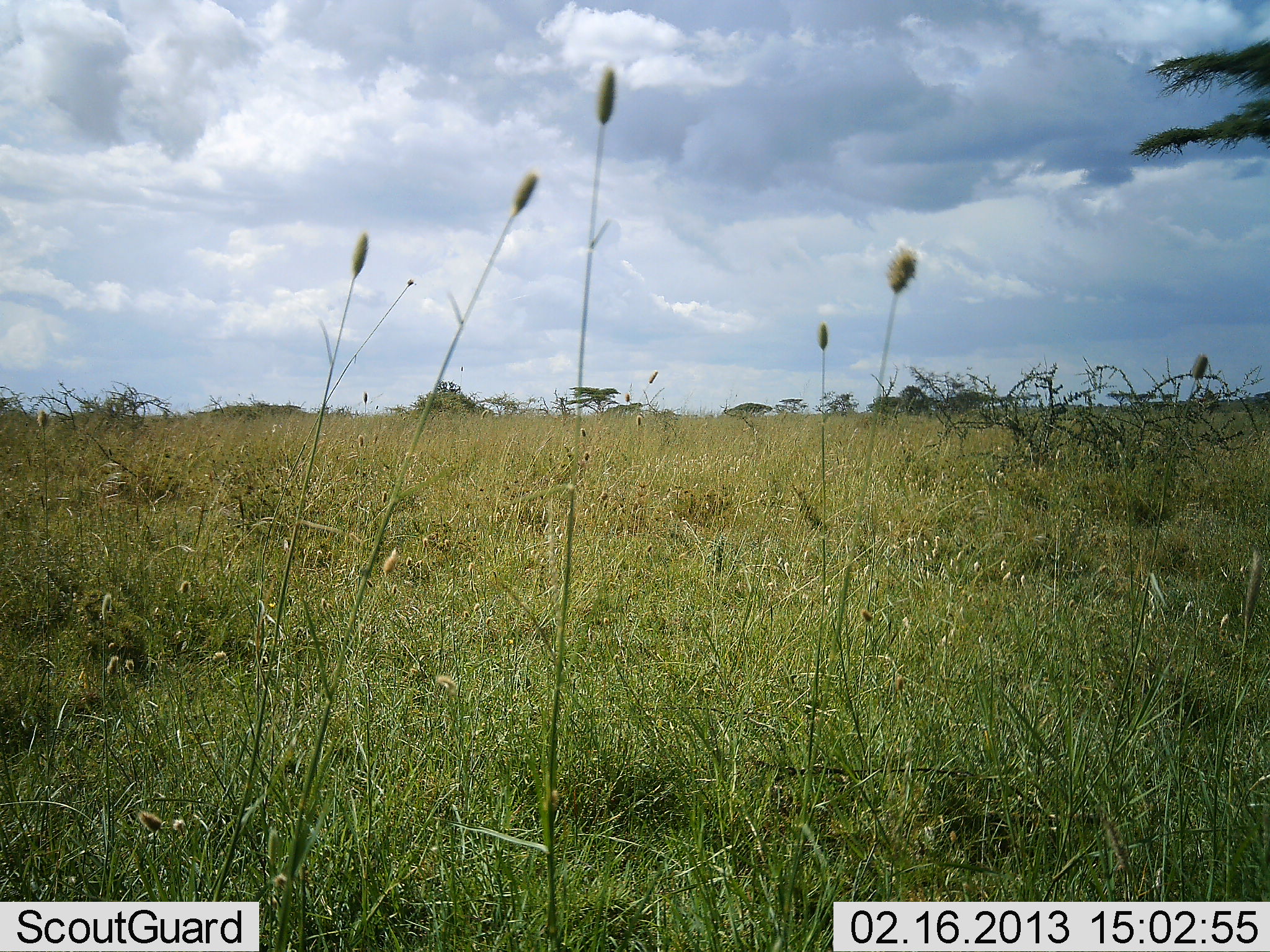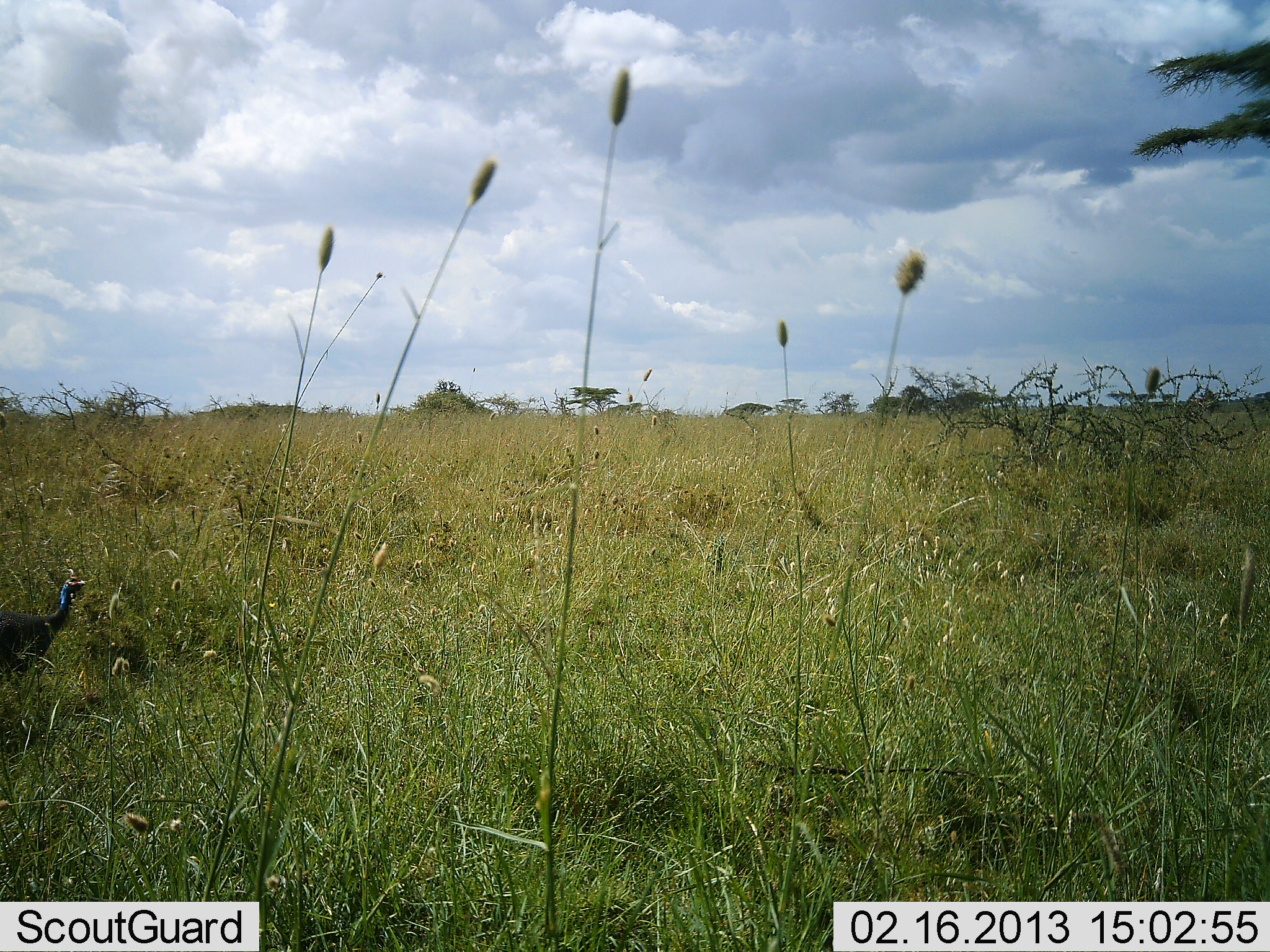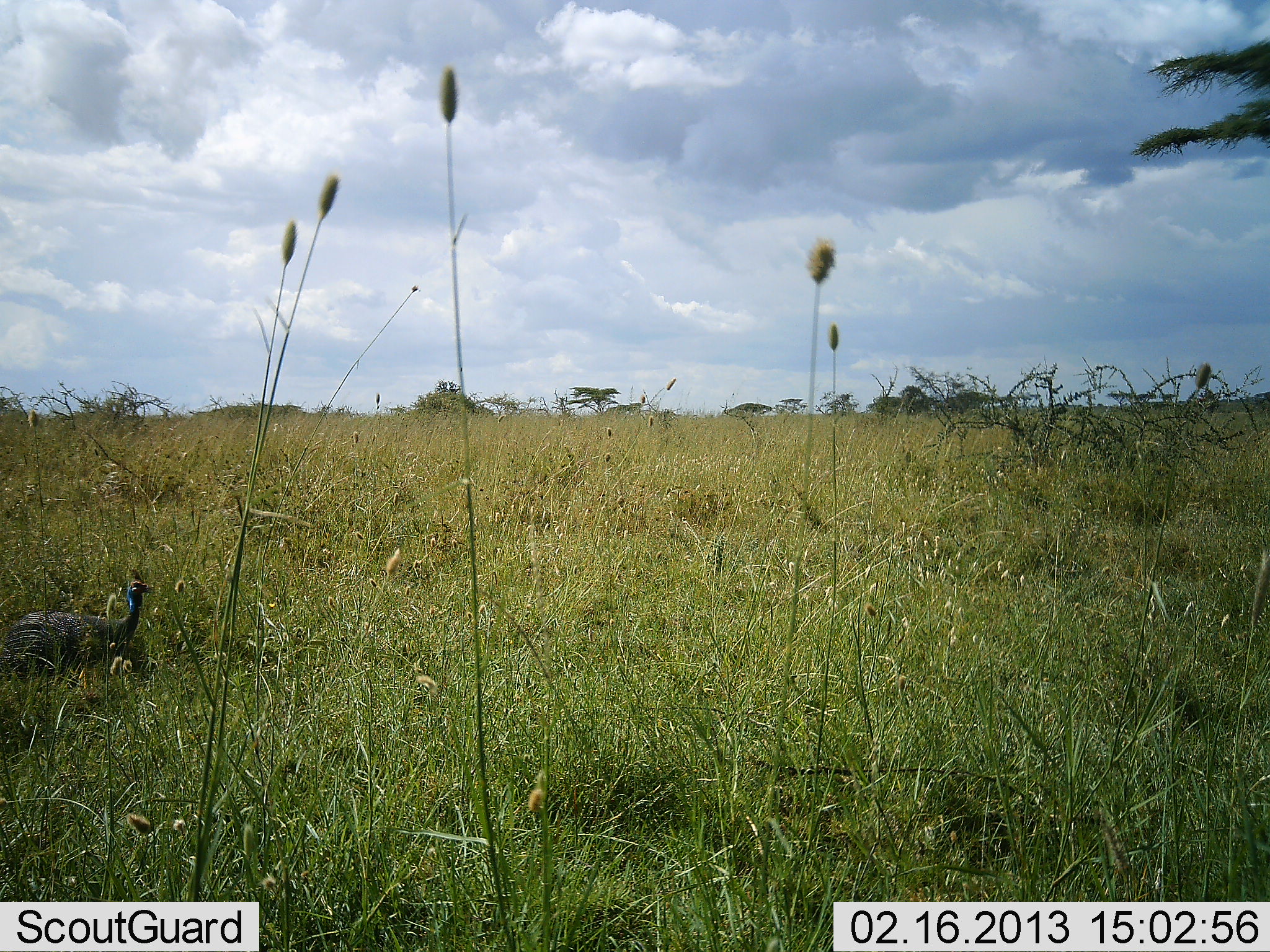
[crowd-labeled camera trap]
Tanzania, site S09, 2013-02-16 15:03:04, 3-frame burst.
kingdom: Animalia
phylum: Chordata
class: Aves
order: Galliformes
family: Numididae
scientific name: Numididae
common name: guinea fowl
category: guineafowl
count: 1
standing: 0%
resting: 0%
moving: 100%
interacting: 0%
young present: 0%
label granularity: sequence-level